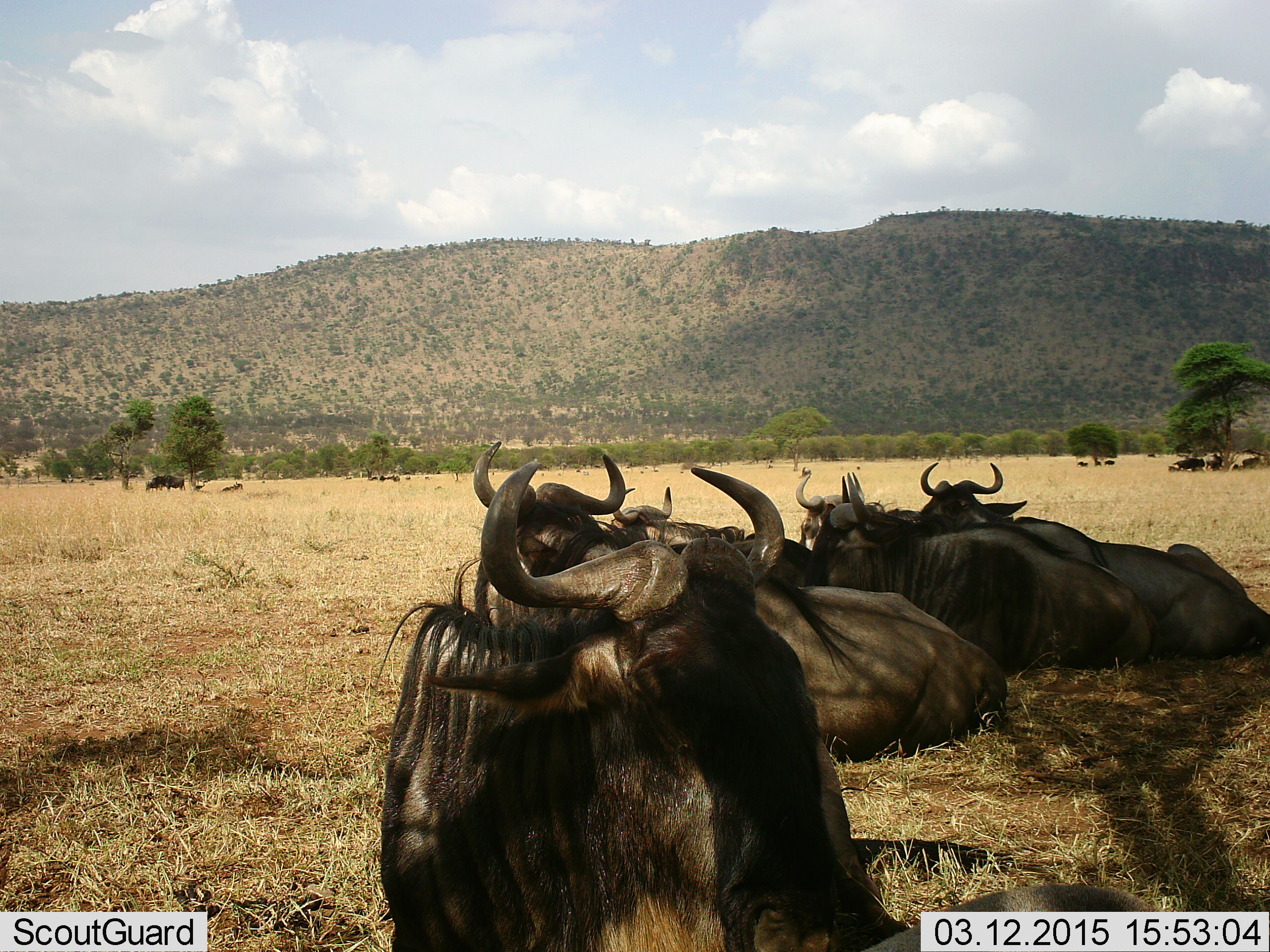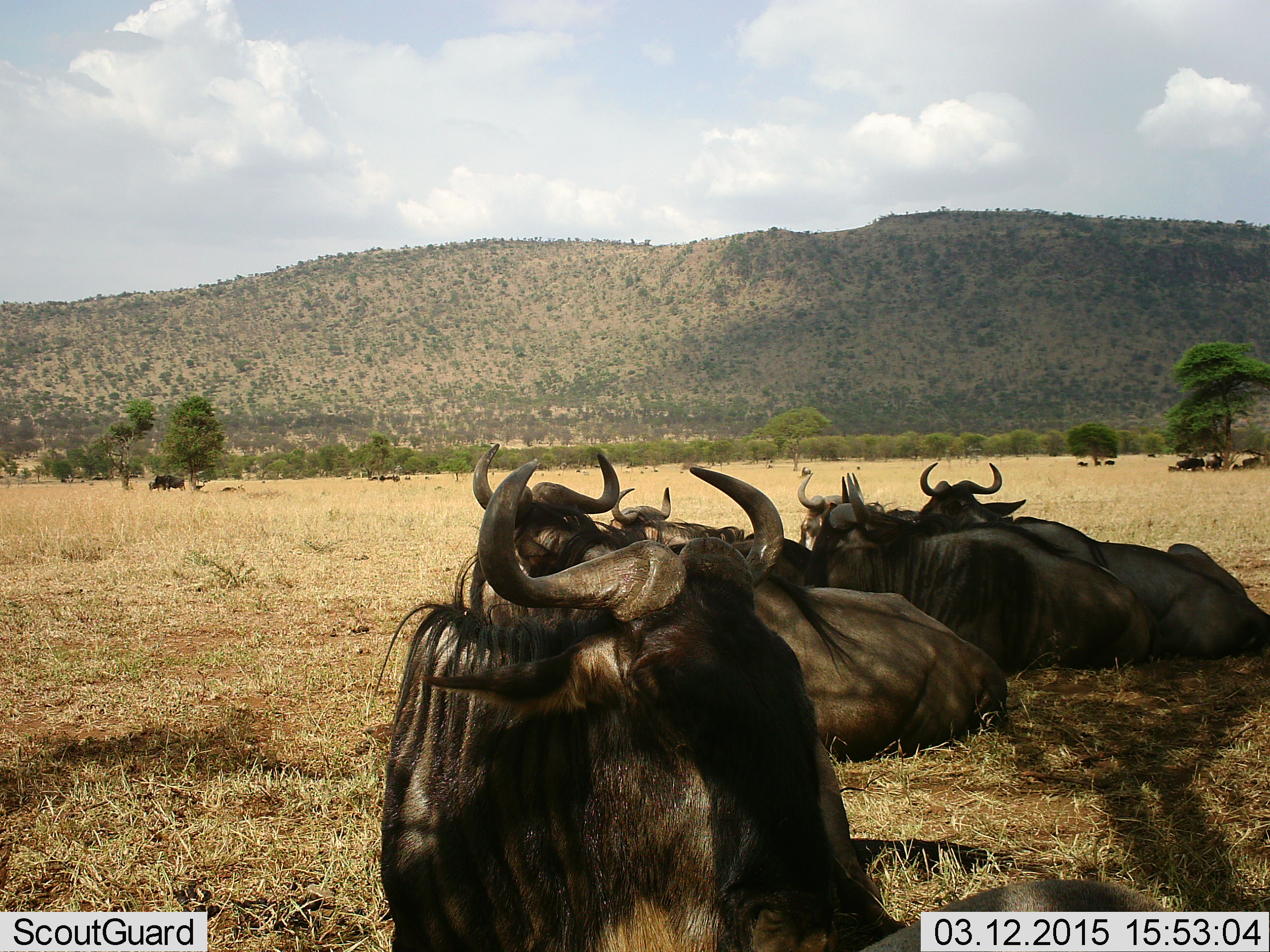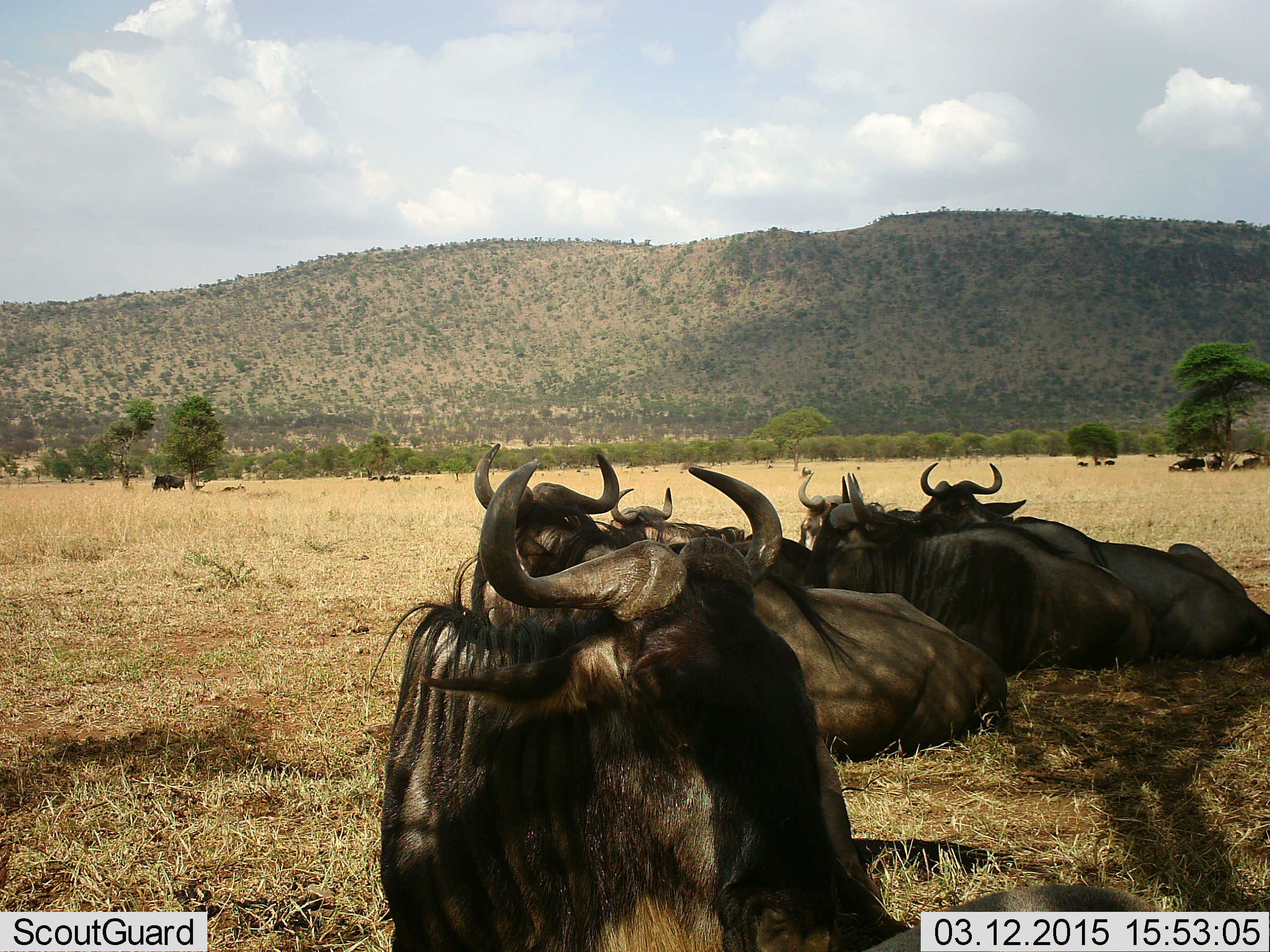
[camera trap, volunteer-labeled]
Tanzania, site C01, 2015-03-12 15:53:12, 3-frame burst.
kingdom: Animalia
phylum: Chordata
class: Mammalia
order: Artiodactyla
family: Bovidae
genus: Connochaetes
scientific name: Connochaetes taurinus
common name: blue wildebeest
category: wildebeest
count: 6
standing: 30%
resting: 100%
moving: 0%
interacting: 0%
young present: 0%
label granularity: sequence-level